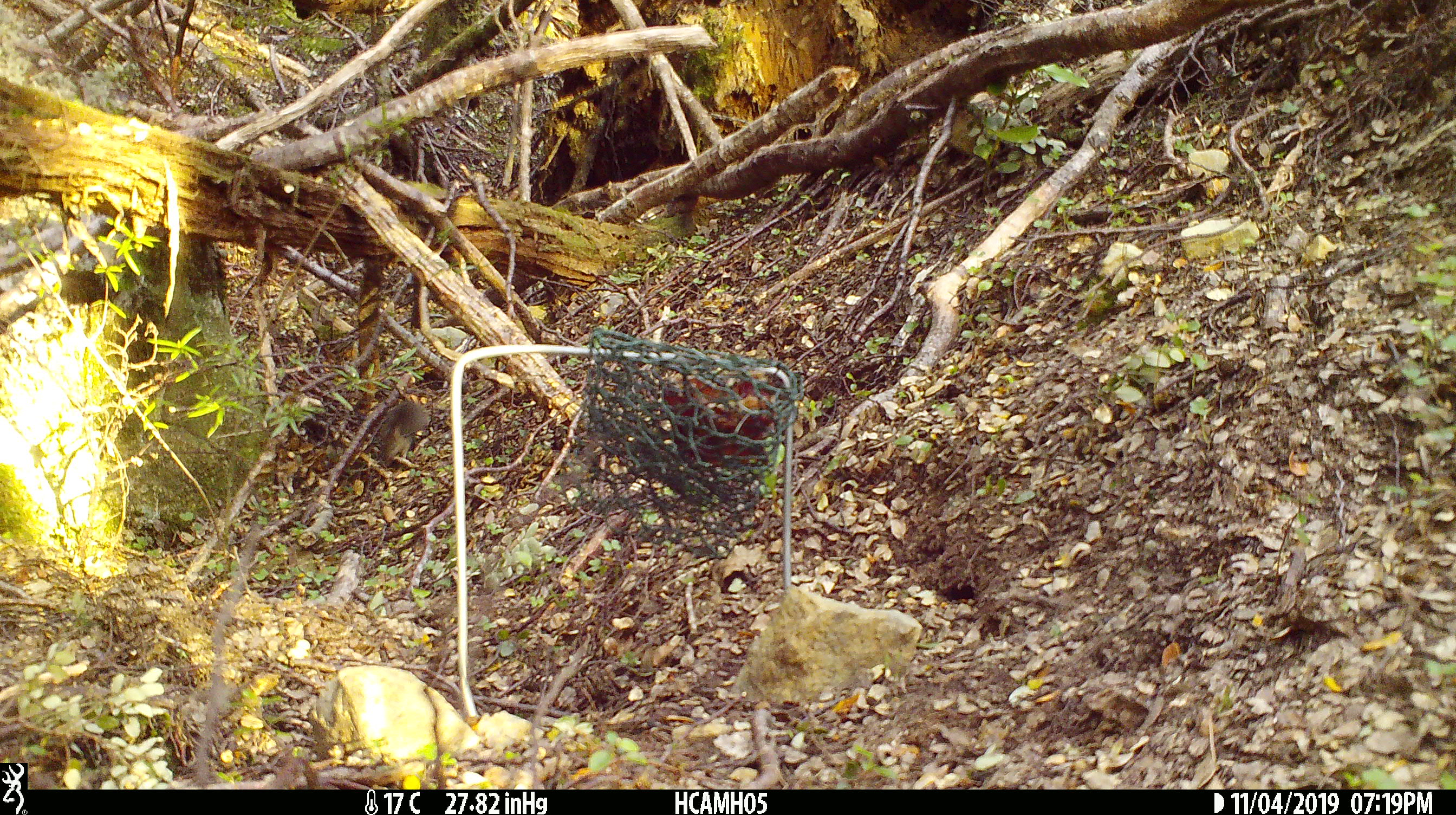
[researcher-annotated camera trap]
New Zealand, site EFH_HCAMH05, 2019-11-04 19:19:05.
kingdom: Animalia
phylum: Chordata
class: Mammalia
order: Rodentia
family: Muridae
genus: Mus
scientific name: Mus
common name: mouse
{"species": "mouse (Mus)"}